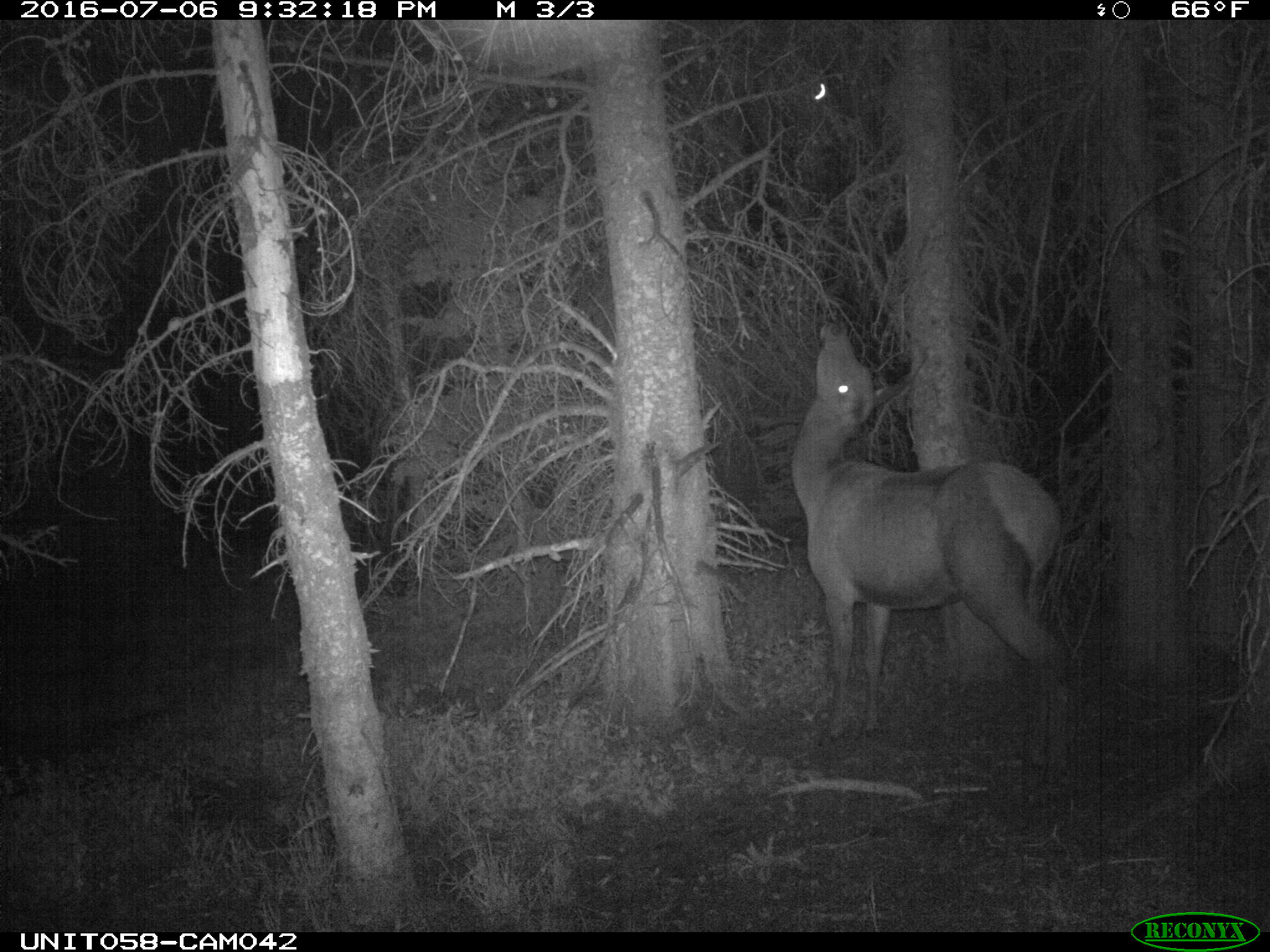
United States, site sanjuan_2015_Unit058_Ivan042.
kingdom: Animalia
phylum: Chordata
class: Mammalia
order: Artiodactyla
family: Cervidae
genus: Cervus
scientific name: Cervus elaphus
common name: red deer